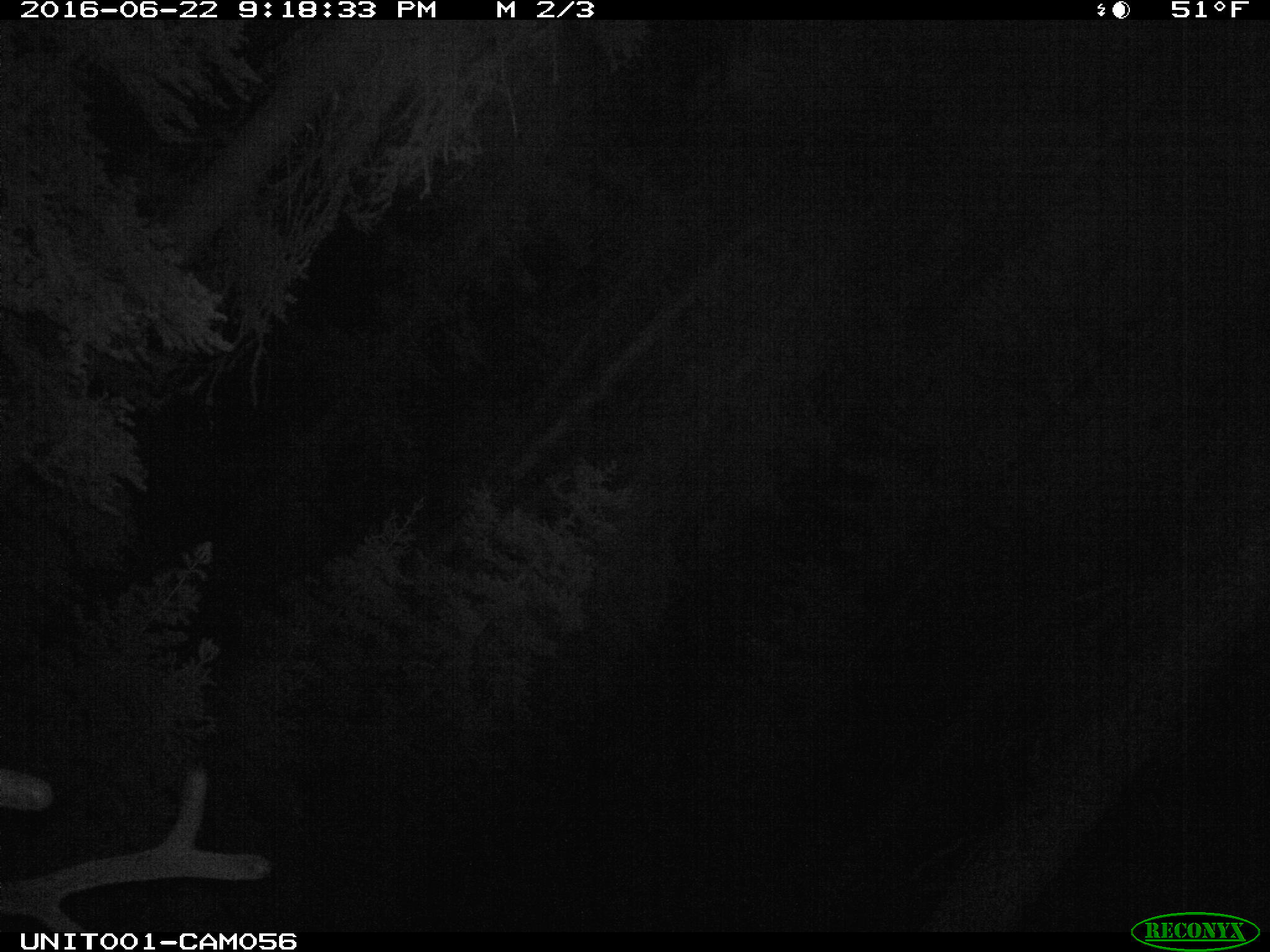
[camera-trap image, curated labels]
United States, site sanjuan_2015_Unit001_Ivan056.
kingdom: Animalia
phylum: Chordata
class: Mammalia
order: Artiodactyla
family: Cervidae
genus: Cervus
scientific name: Cervus elaphus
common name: red deer